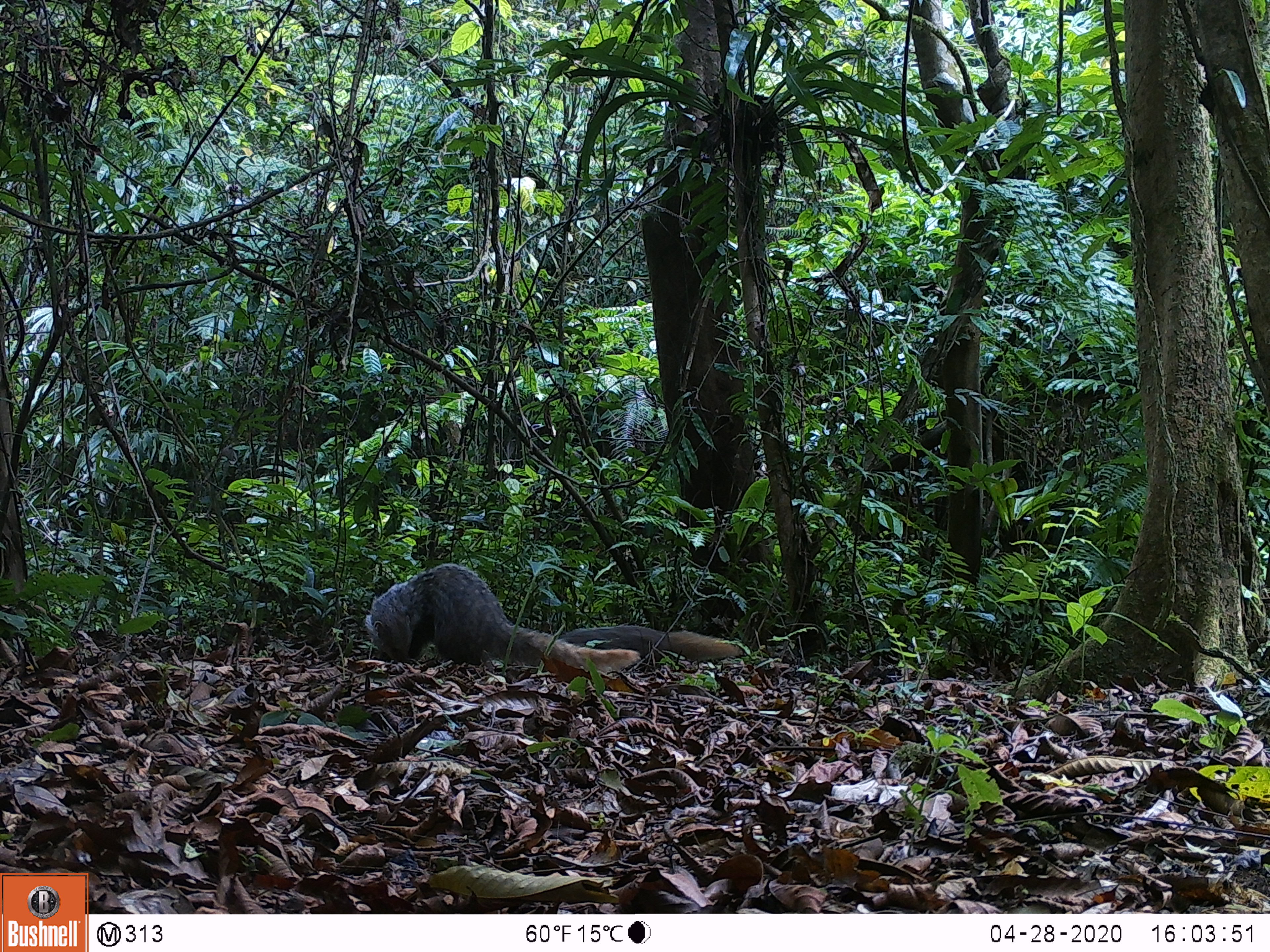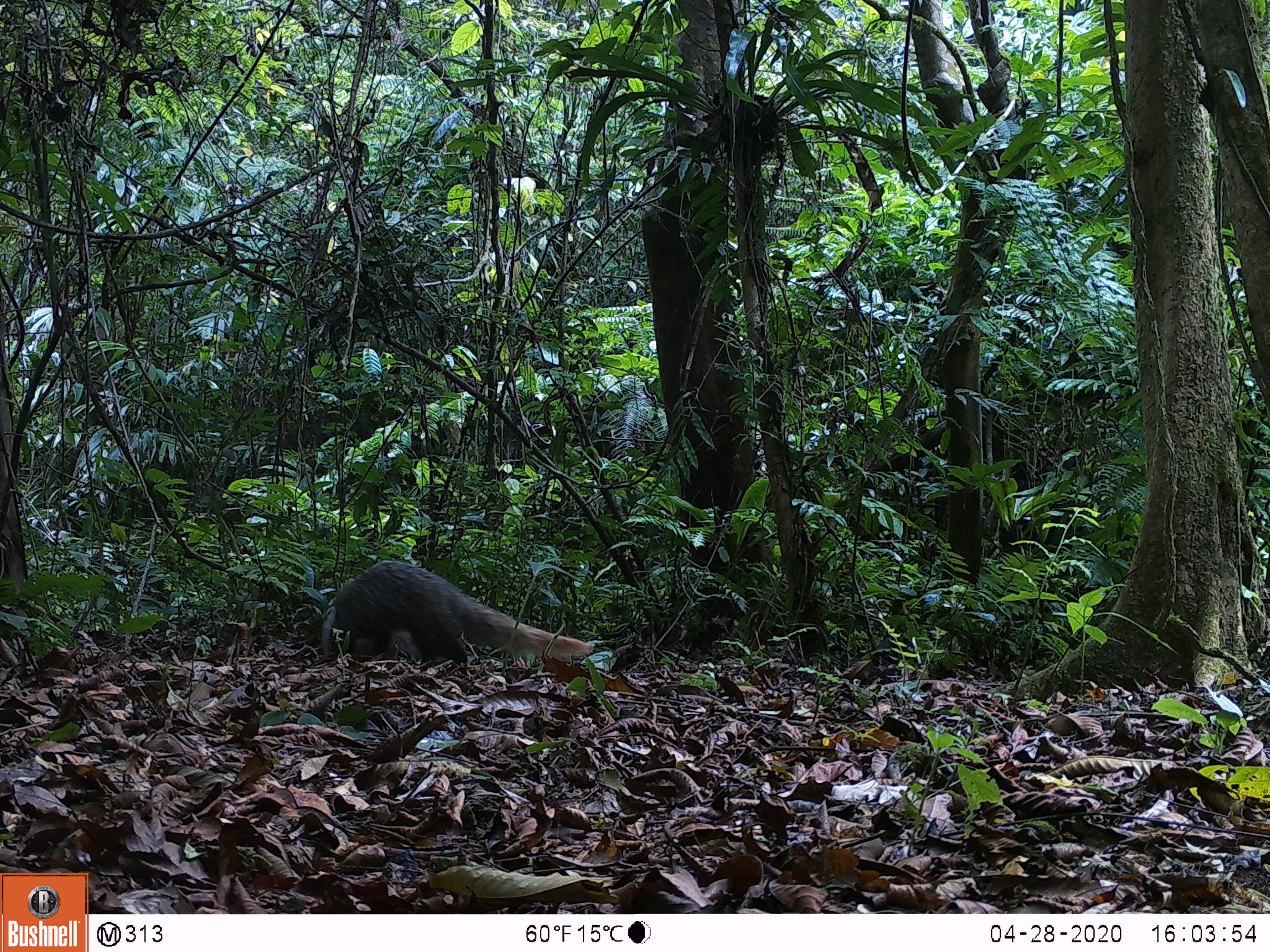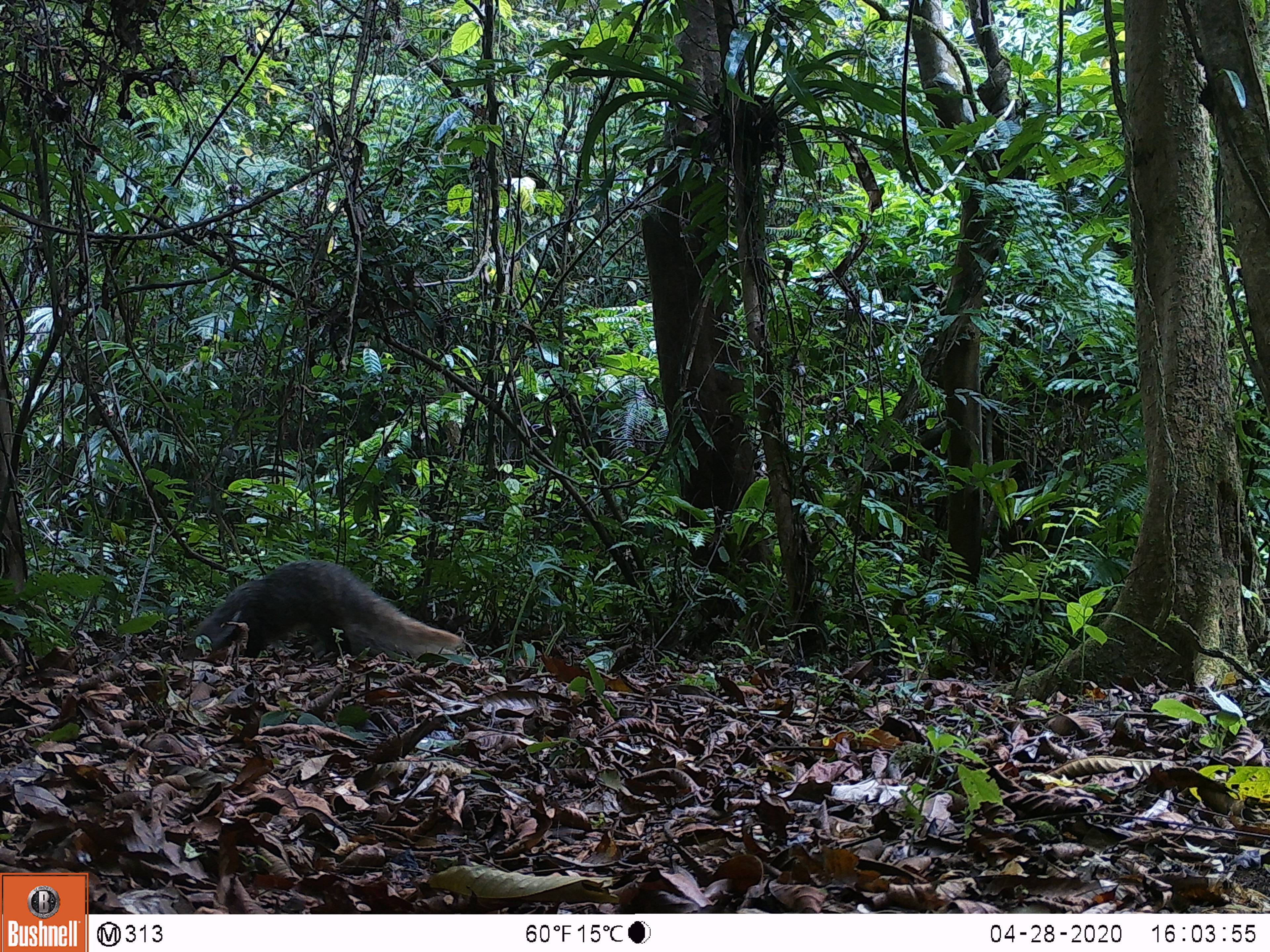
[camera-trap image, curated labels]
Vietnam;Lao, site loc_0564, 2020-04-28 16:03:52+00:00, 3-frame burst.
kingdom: Animalia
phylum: Chordata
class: Mammalia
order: Carnivora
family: Herpestidae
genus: Urva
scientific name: Urva urva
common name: crab-eating mongoose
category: crab eating mongoose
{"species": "crab eating mongoose (crab-eating mongoose) (Urva urva)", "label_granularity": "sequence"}